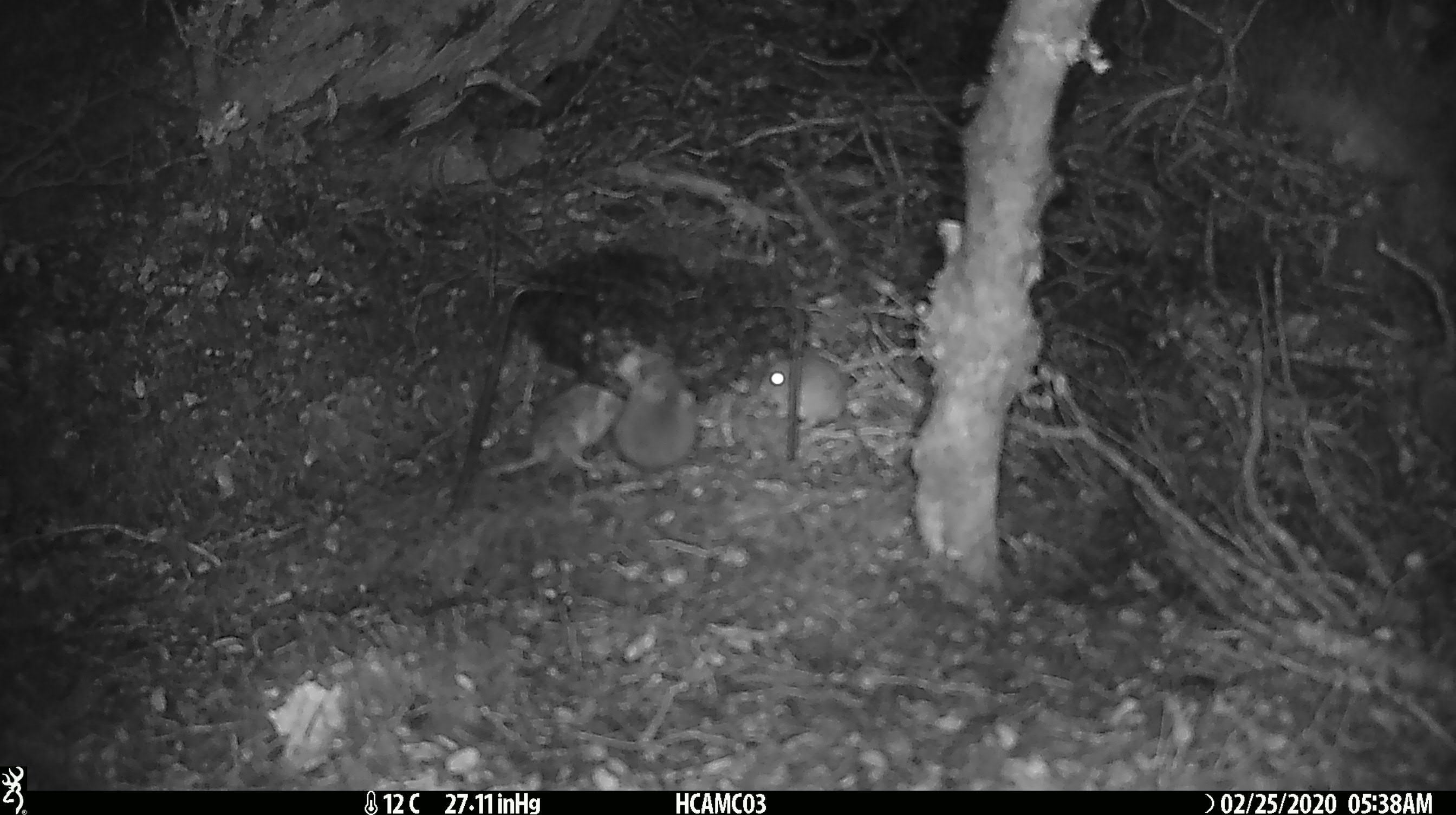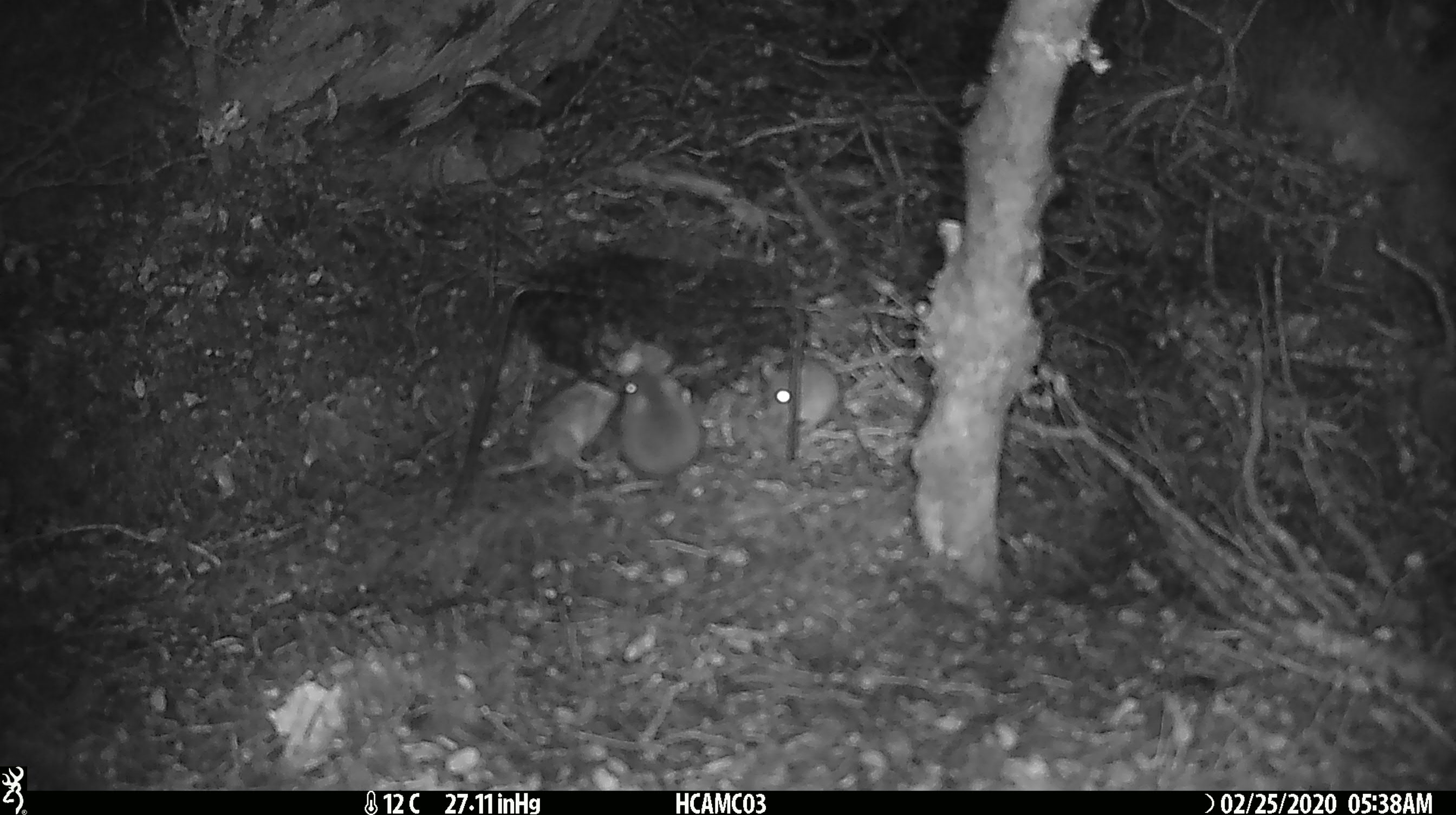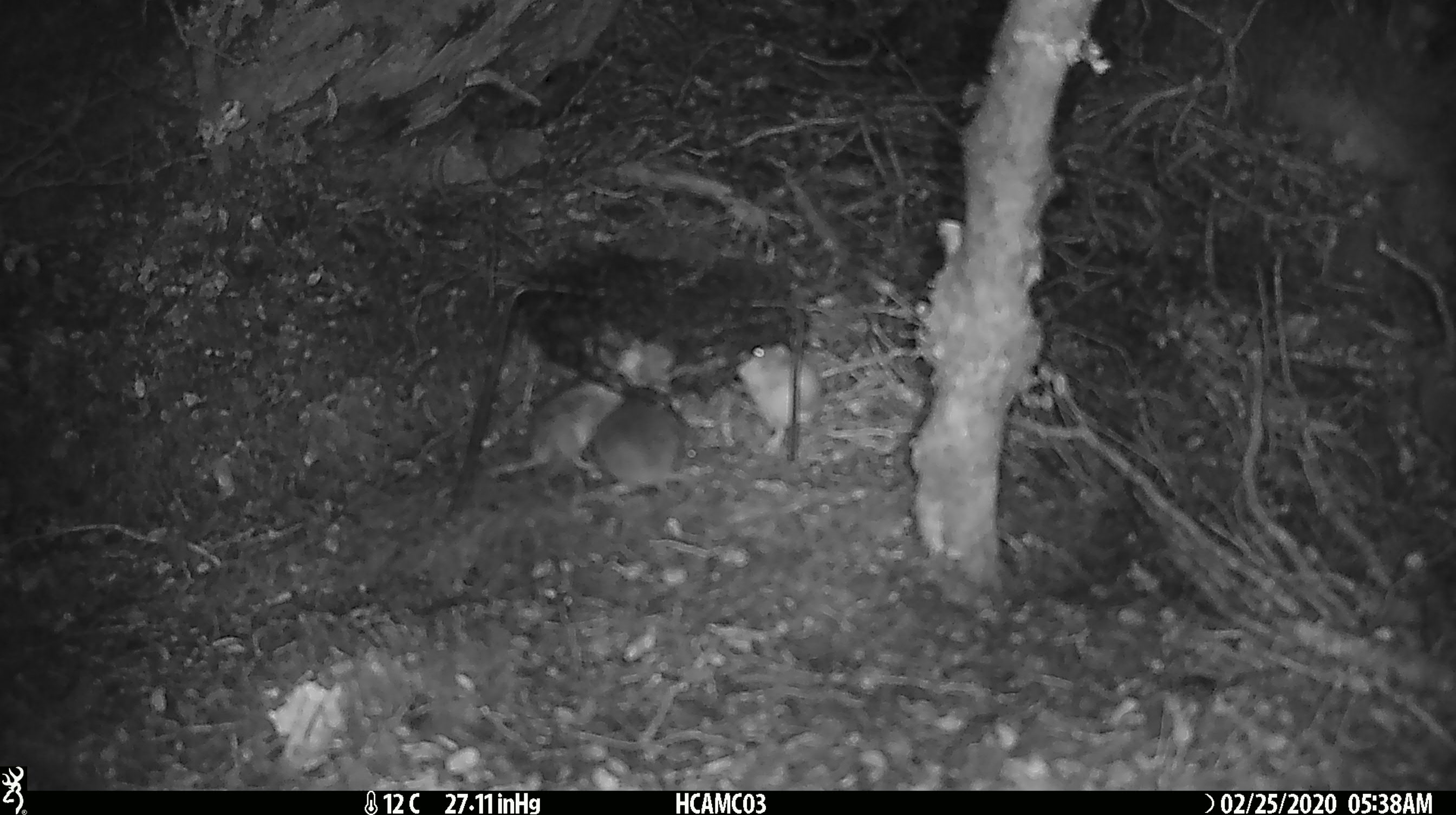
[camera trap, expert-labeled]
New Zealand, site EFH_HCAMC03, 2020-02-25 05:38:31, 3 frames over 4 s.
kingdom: Animalia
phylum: Chordata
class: Mammalia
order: Rodentia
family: Muridae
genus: Mus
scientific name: Mus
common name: mouse